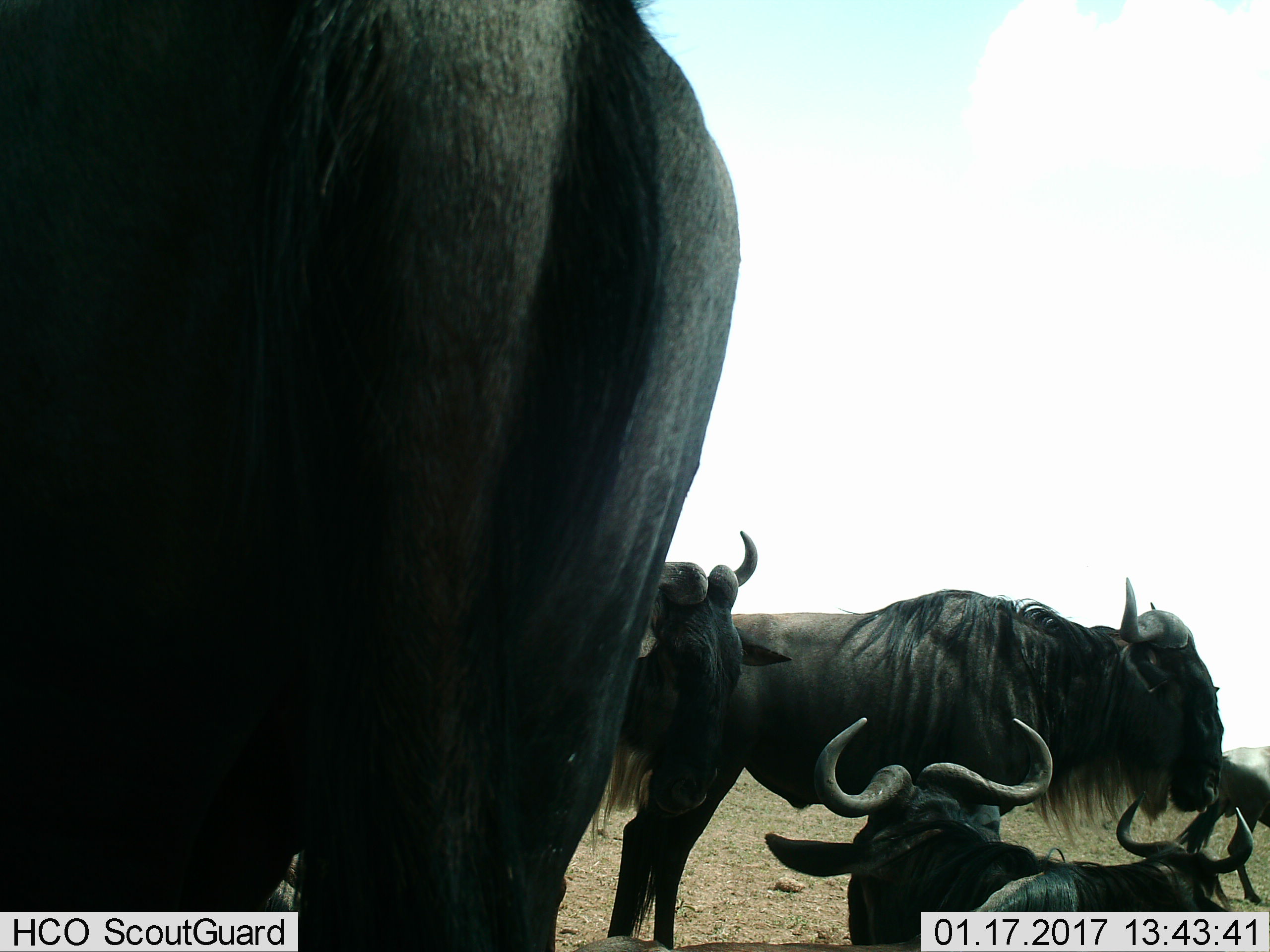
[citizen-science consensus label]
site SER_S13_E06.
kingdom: Animalia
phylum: Chordata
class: Mammalia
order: Artiodactyla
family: Bovidae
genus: Connochaetes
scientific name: Connochaetes taurinus taurinus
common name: blue wildebeest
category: wildebeestblue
Wildebeestblue (blue wildebeest) (Connochaetes taurinus taurinus), count 5. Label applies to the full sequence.